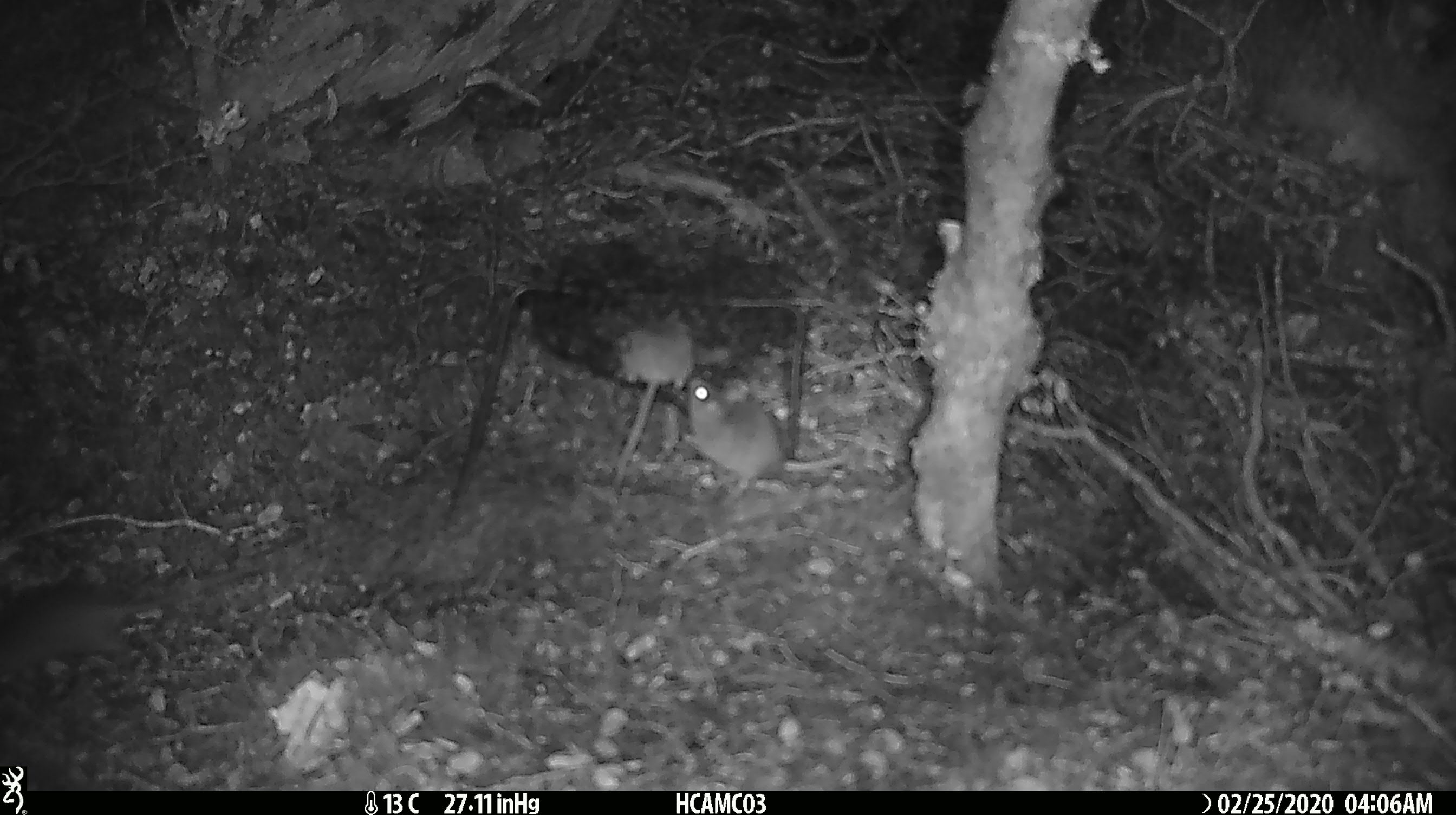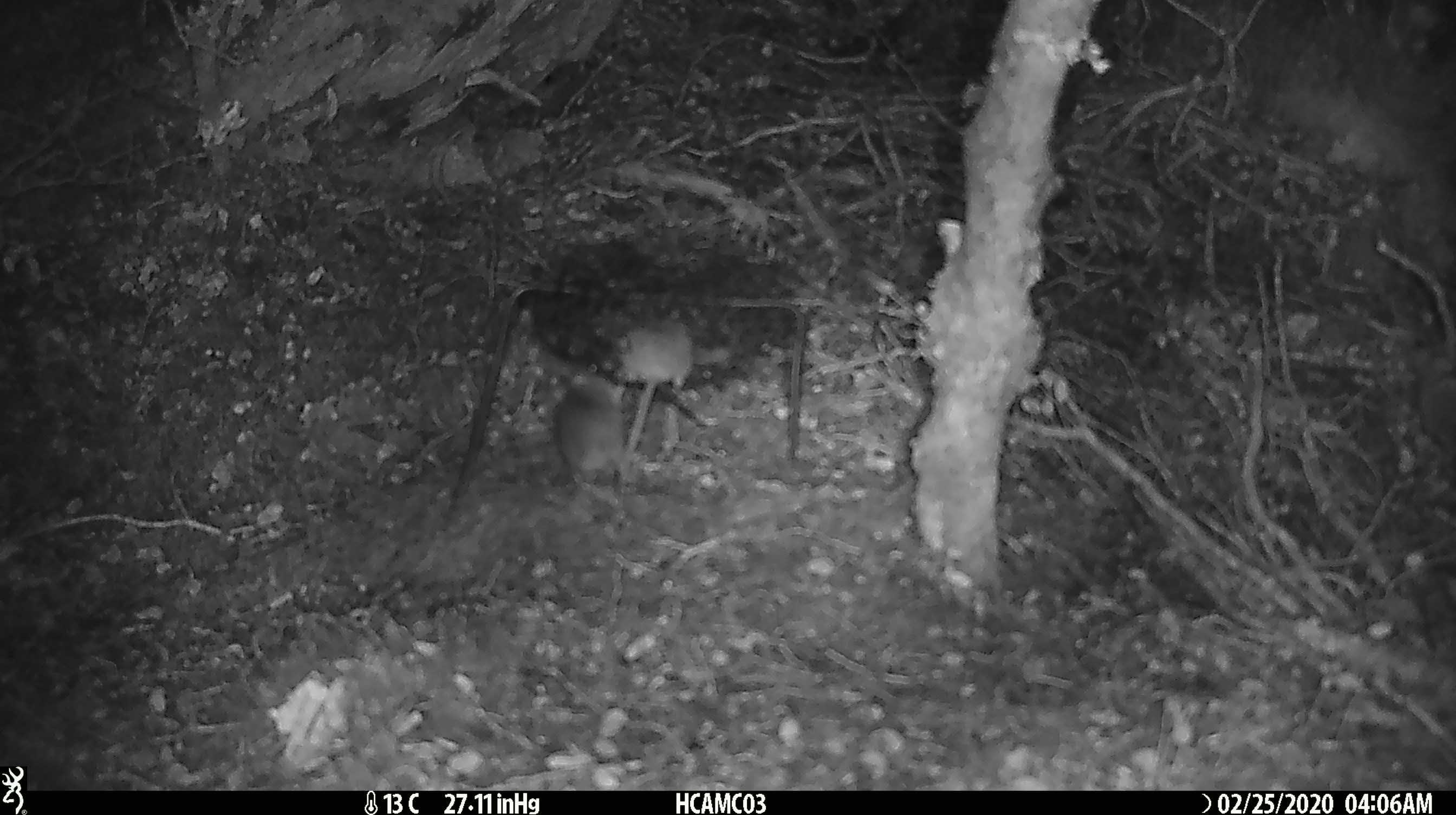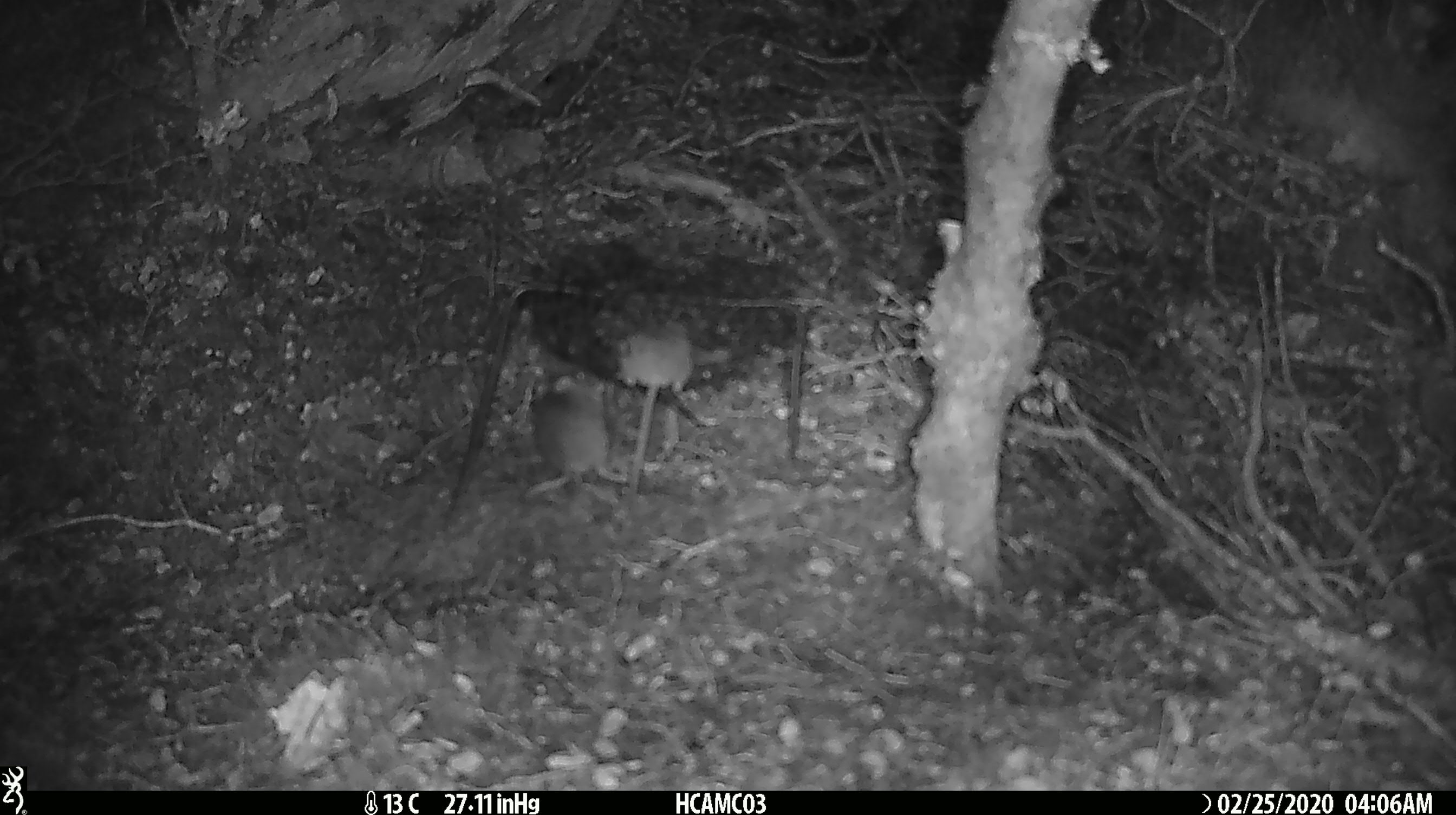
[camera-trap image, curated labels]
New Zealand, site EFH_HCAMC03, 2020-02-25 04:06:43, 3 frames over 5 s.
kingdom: Animalia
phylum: Chordata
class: Mammalia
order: Rodentia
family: Muridae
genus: Mus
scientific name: Mus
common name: mouse